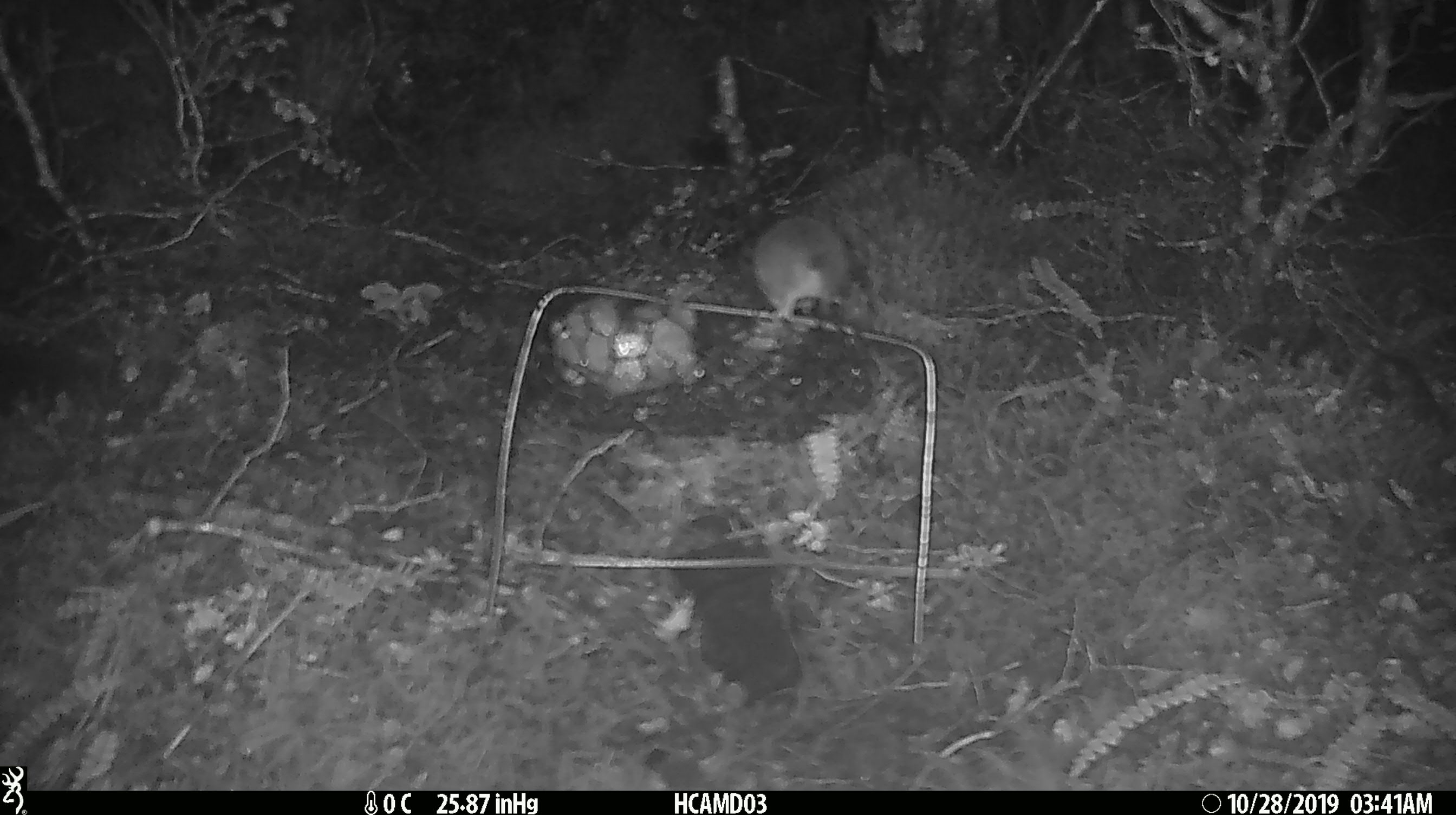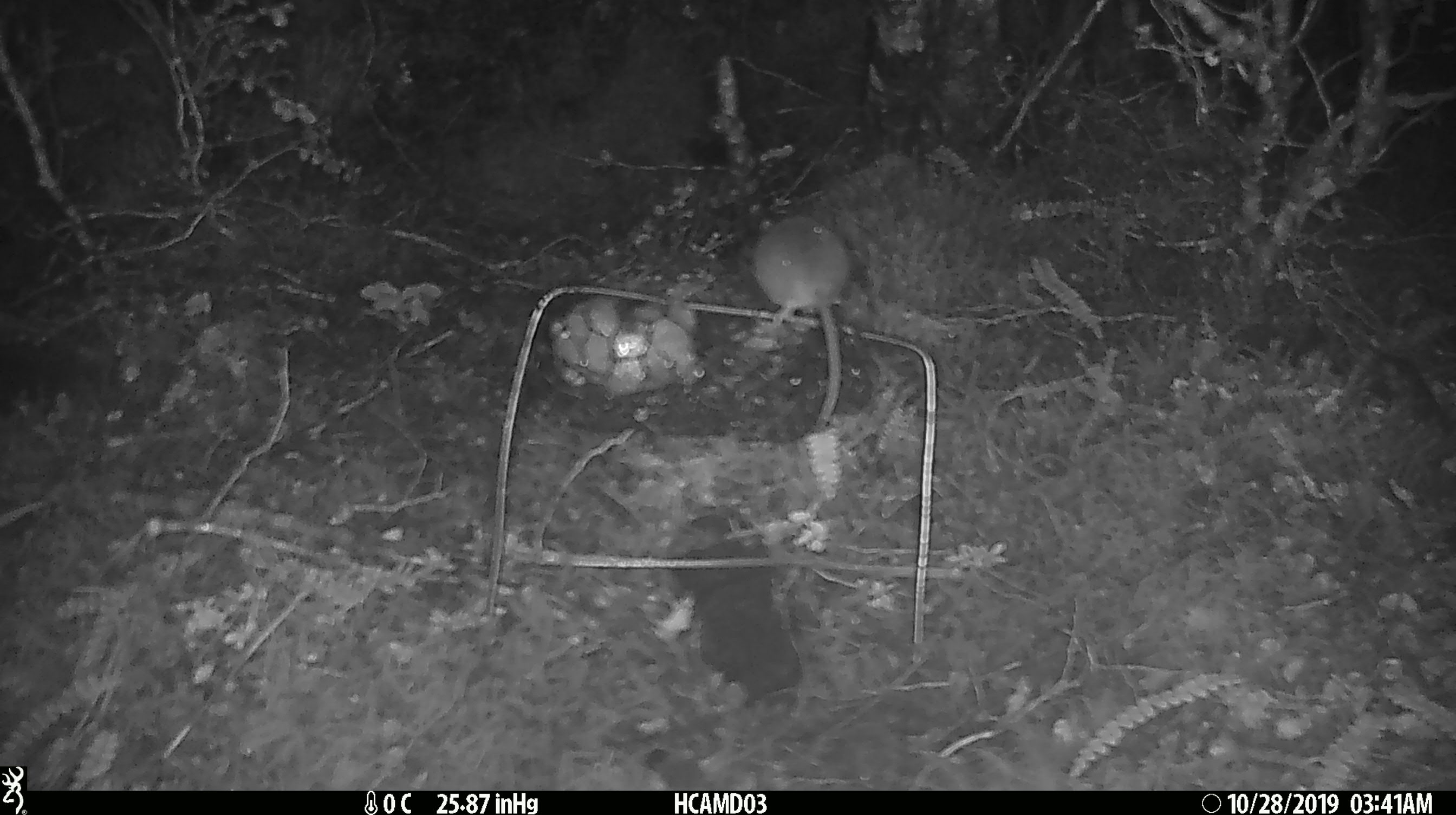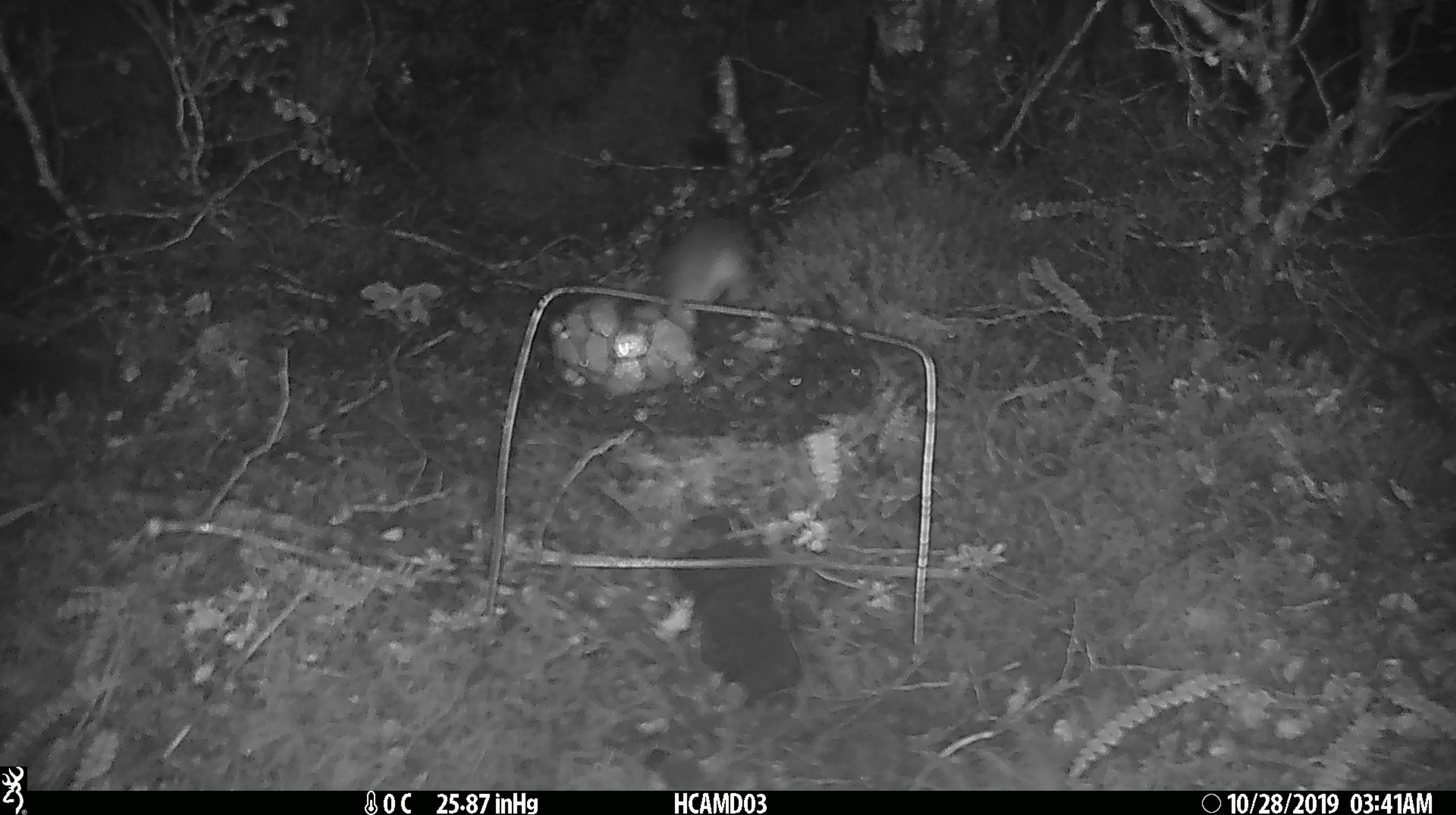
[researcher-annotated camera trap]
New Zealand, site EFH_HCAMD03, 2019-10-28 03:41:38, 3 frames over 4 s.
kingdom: Animalia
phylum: Chordata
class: Mammalia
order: Rodentia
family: Muridae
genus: Mus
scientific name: Mus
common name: mouse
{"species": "mouse (Mus)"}